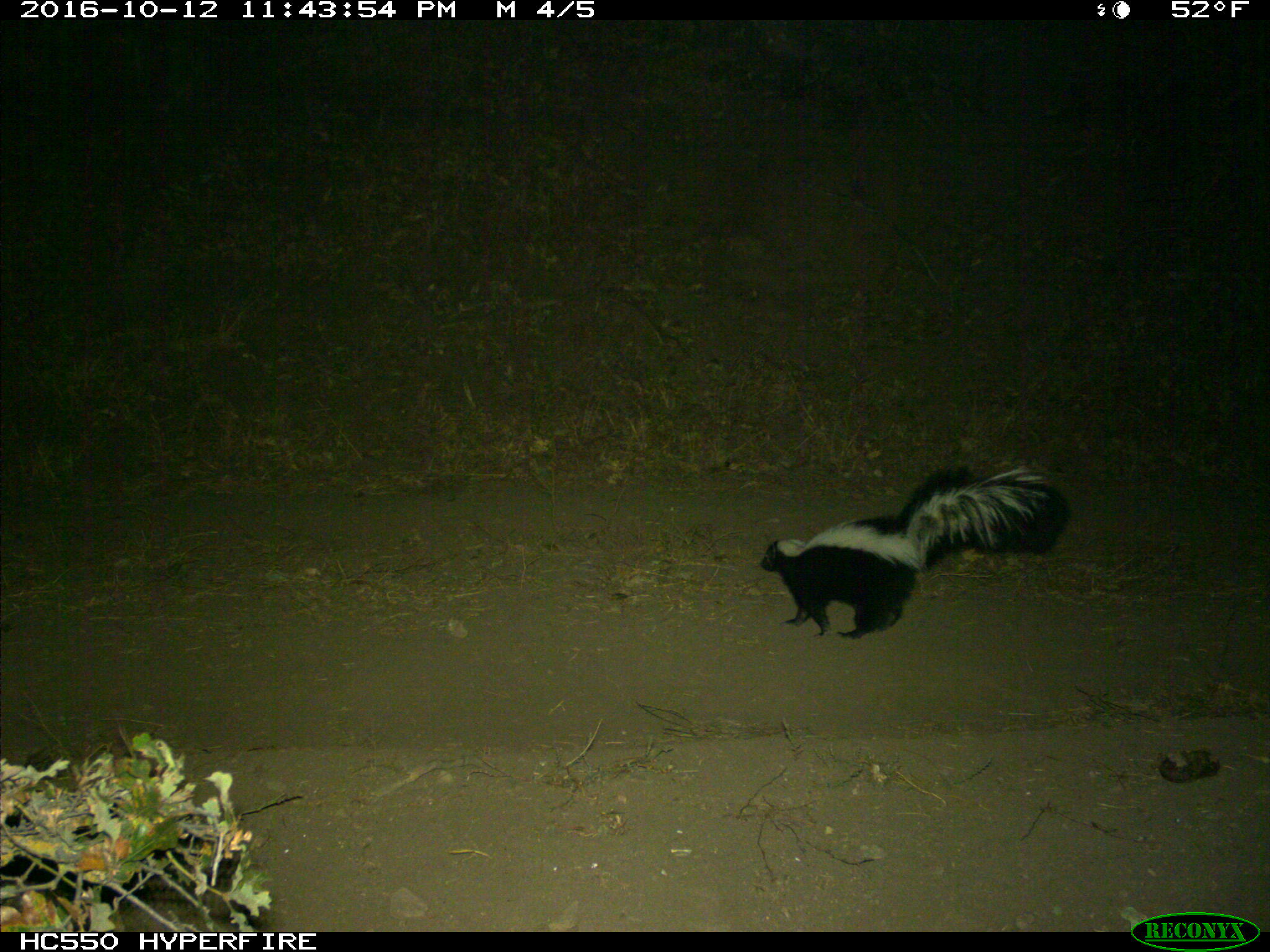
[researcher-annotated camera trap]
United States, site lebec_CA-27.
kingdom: Animalia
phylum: Chordata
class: Mammalia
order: Carnivora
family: Mephitidae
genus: Mephitis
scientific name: Mephitis mephitis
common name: striped skunk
Mephitis mephitis (striped skunk).